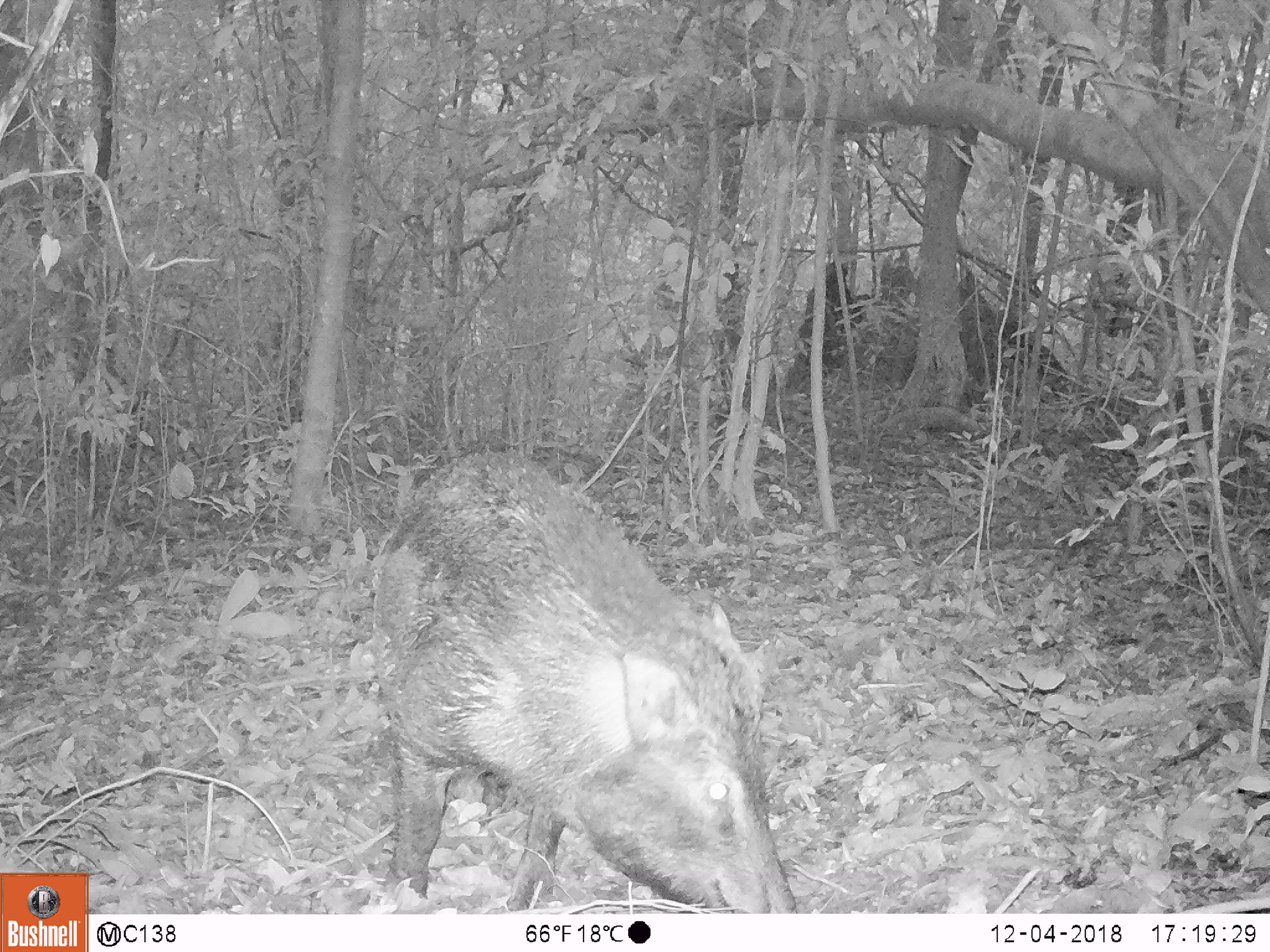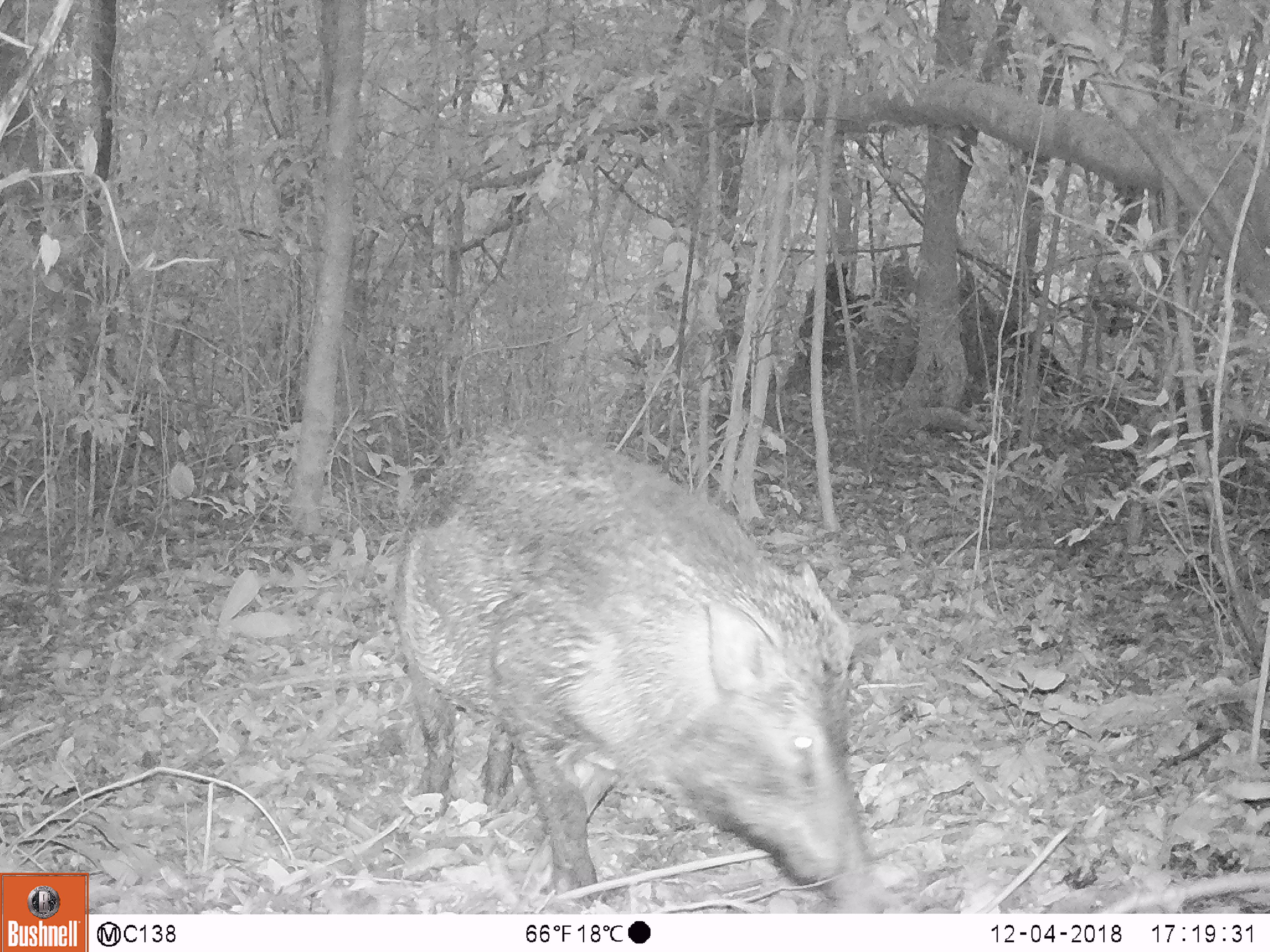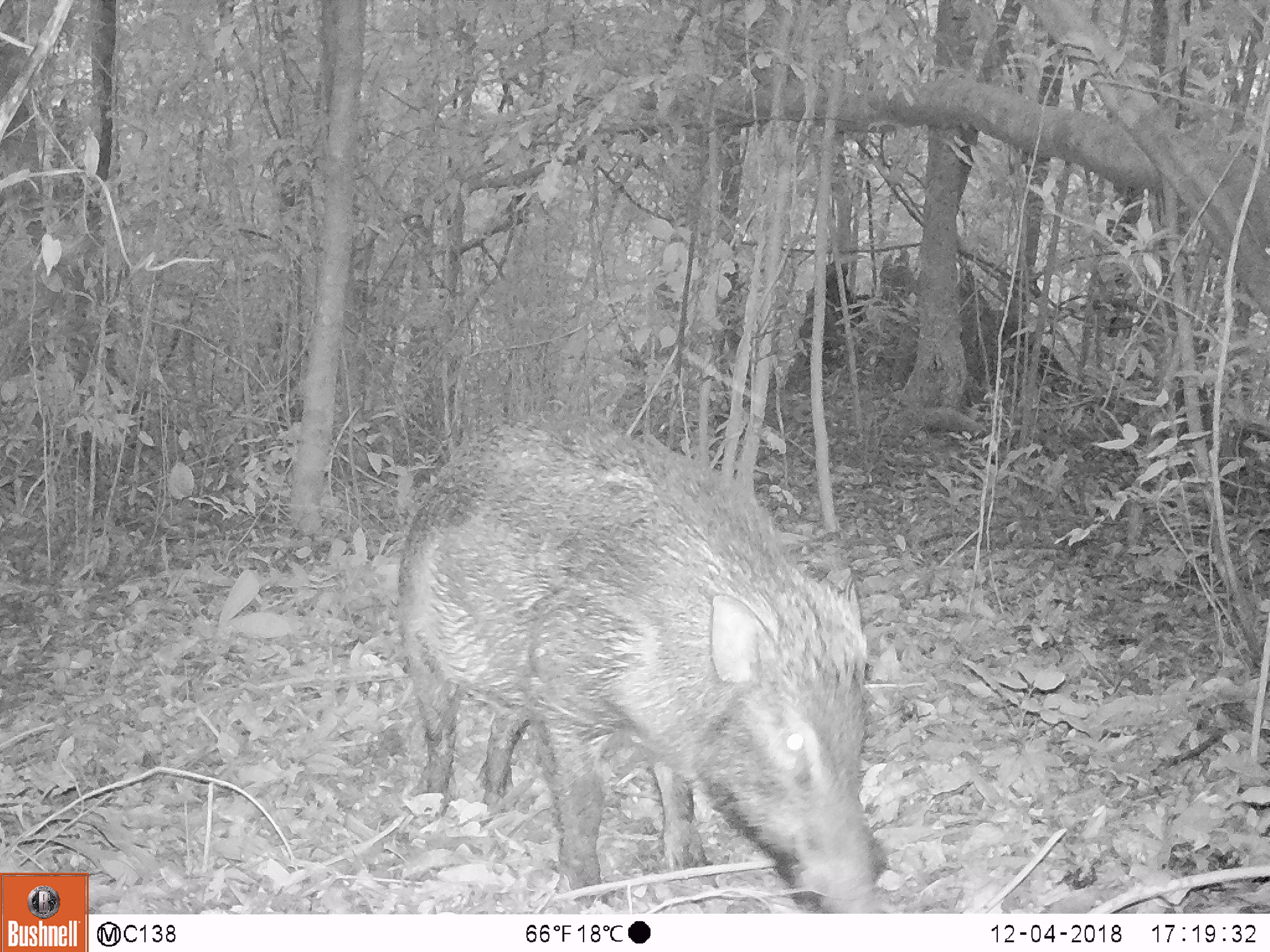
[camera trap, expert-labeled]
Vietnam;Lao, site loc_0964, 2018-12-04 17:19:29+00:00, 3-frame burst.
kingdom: Animalia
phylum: Chordata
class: Mammalia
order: Artiodactyla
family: Suidae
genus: Sus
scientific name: Sus scrofa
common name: eurasian wild pig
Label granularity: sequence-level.